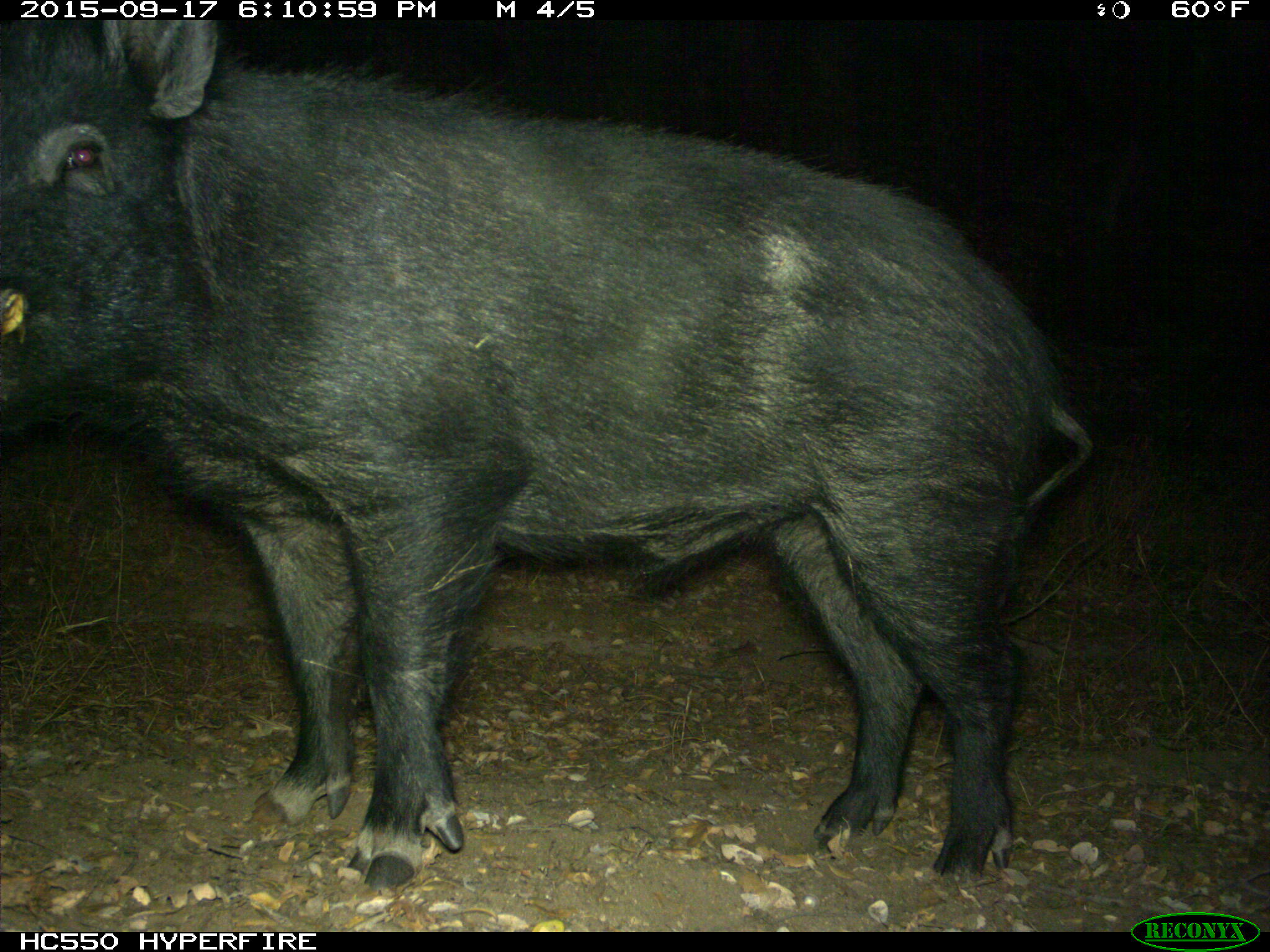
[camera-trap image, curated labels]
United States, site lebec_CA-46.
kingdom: Animalia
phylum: Chordata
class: Mammalia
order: Artiodactyla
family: Suidae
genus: Sus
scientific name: Sus scrofa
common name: wild boar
Sus scrofa (wild boar).